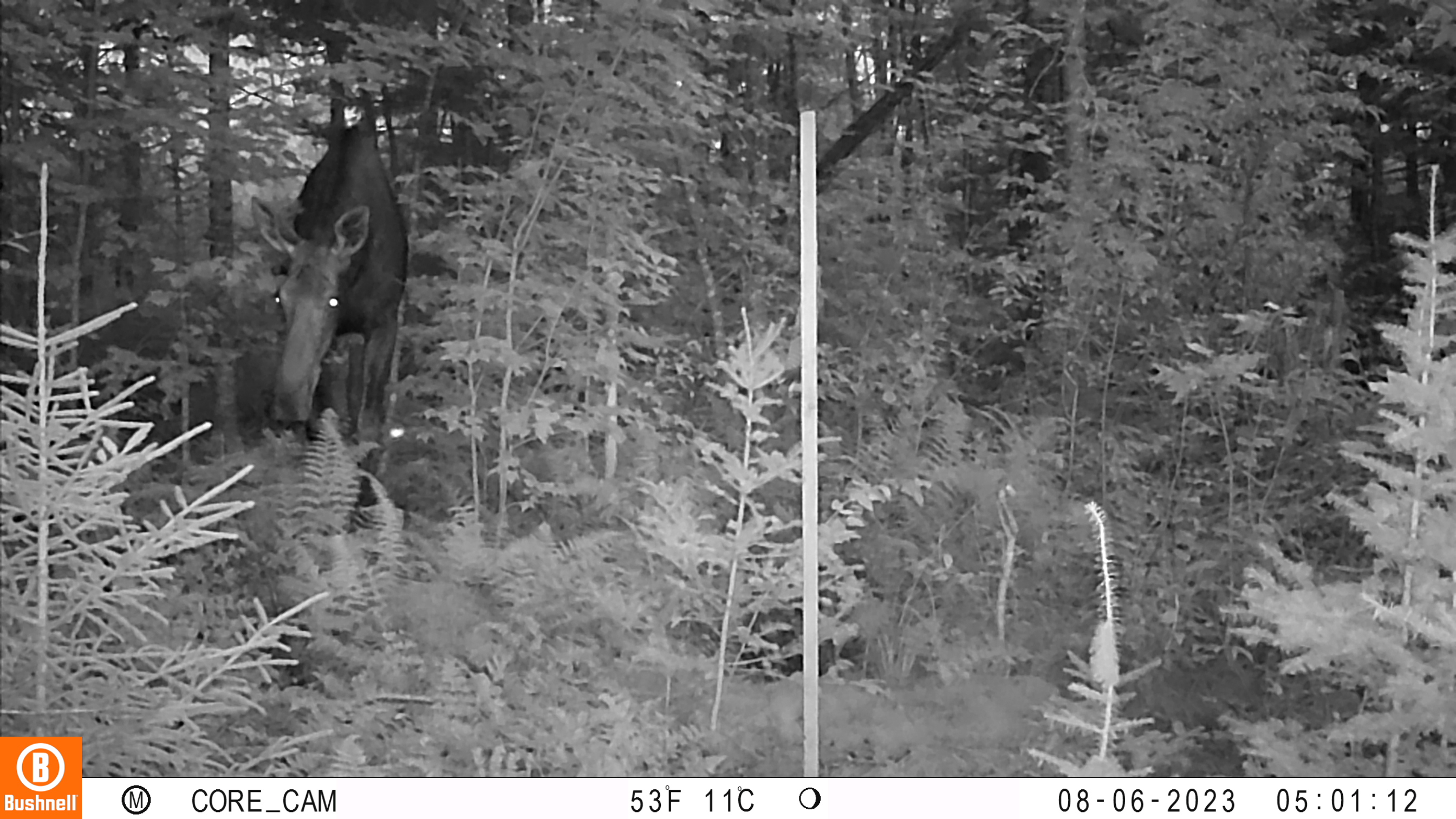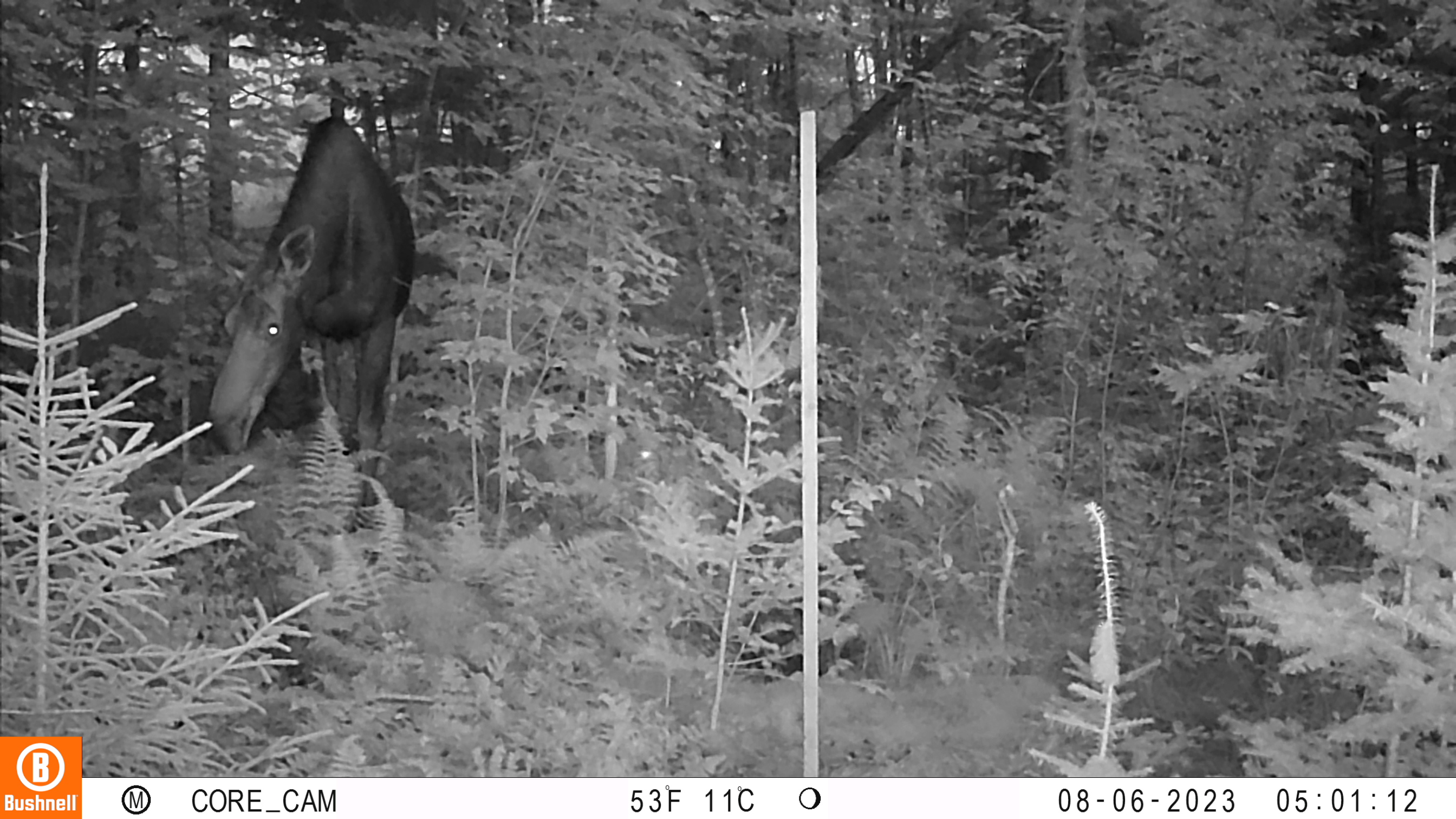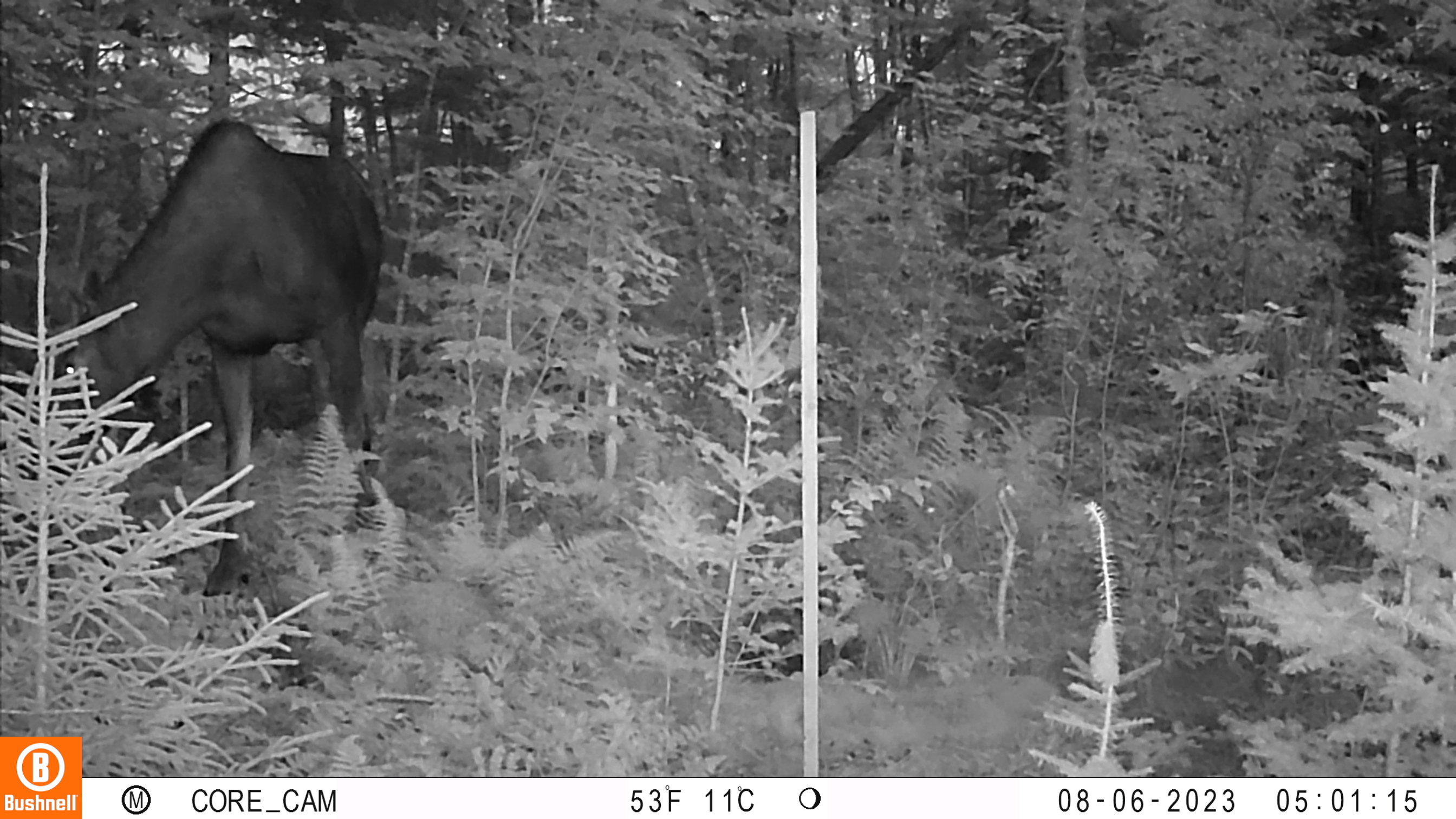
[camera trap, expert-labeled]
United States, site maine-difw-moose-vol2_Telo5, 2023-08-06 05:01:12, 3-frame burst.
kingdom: Animalia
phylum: Chordata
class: Mammalia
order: Artiodactyla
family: Cervidae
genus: Alces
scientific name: Alces alces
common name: moose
Moose (Alces alces).